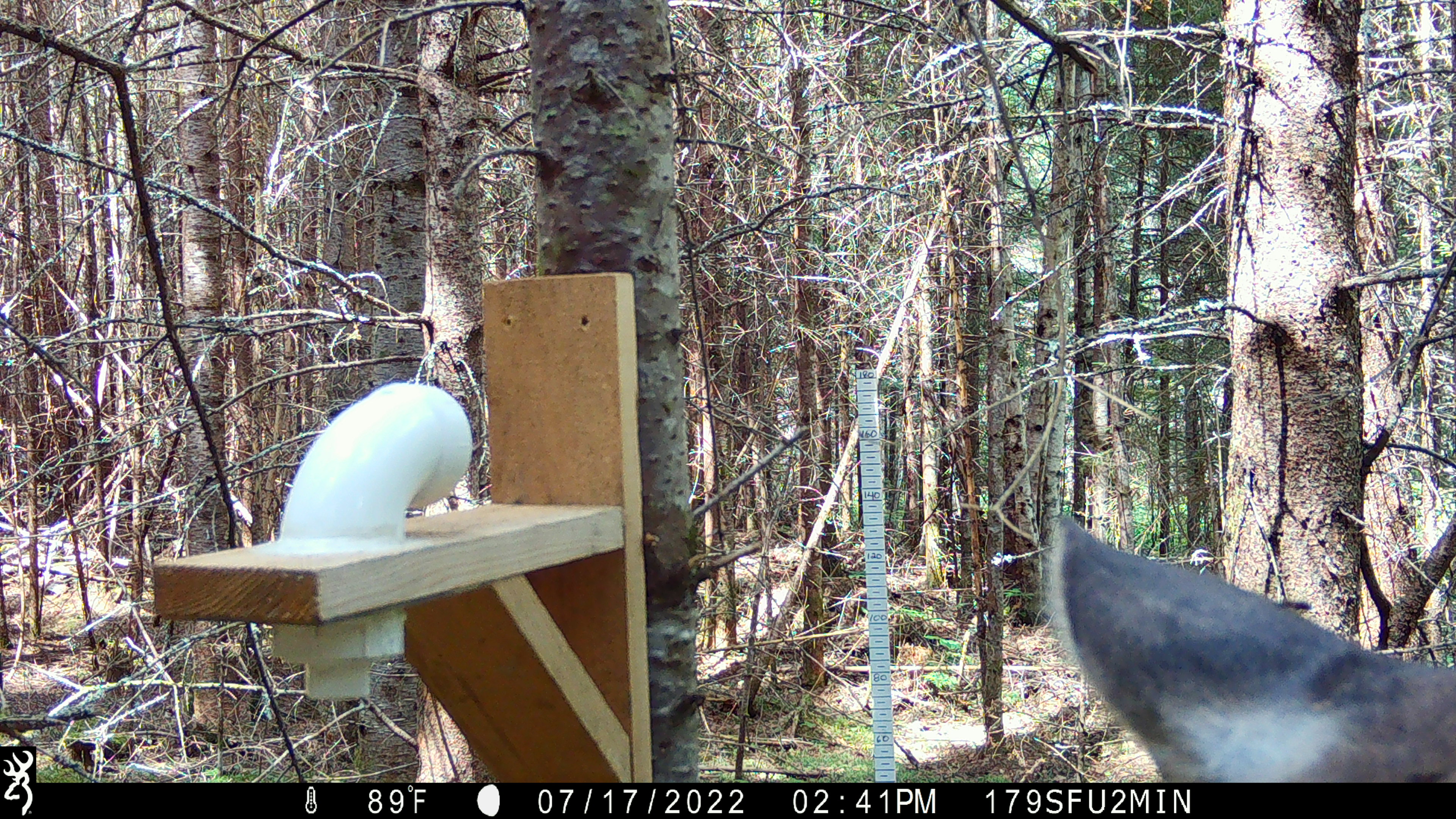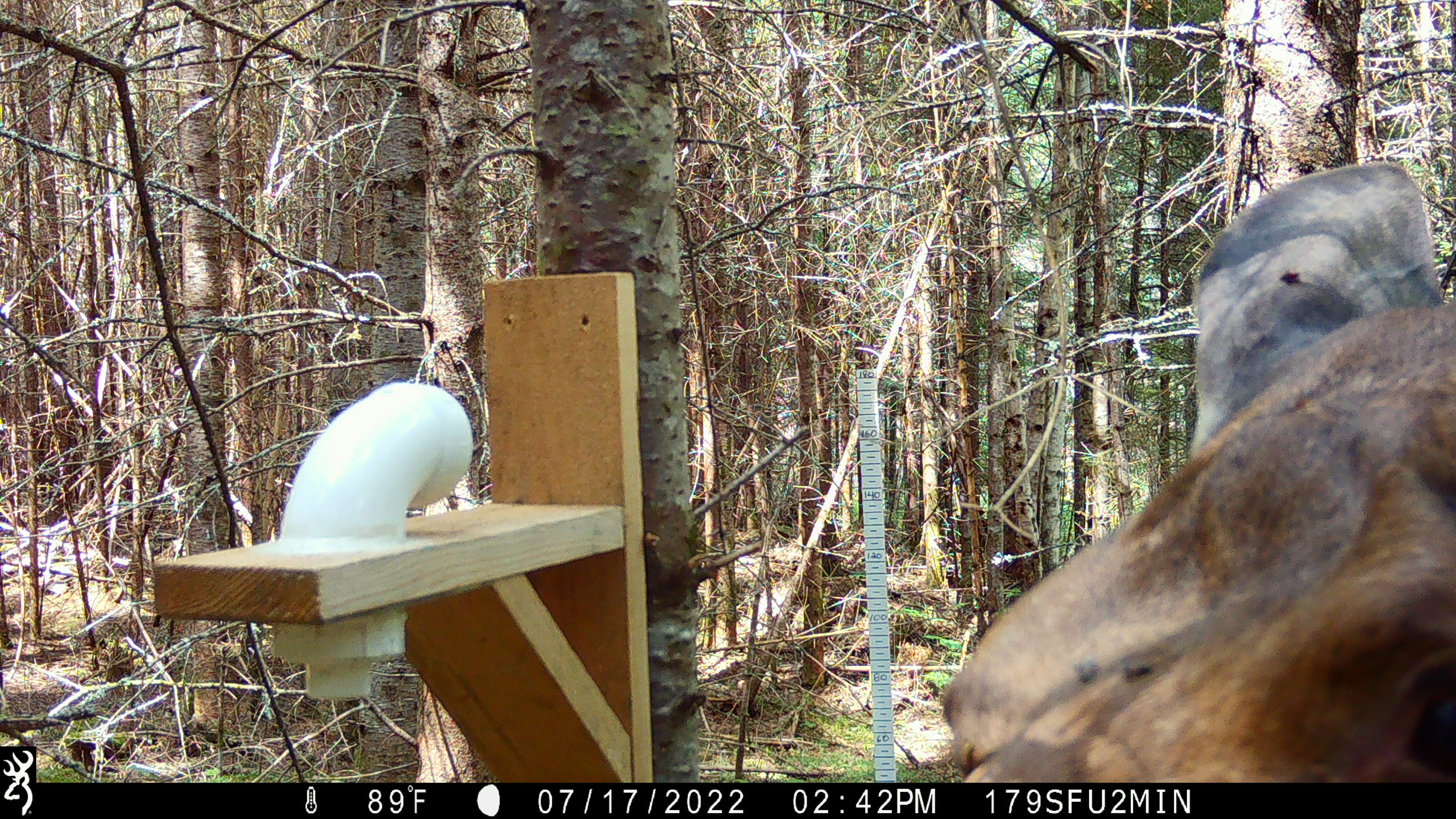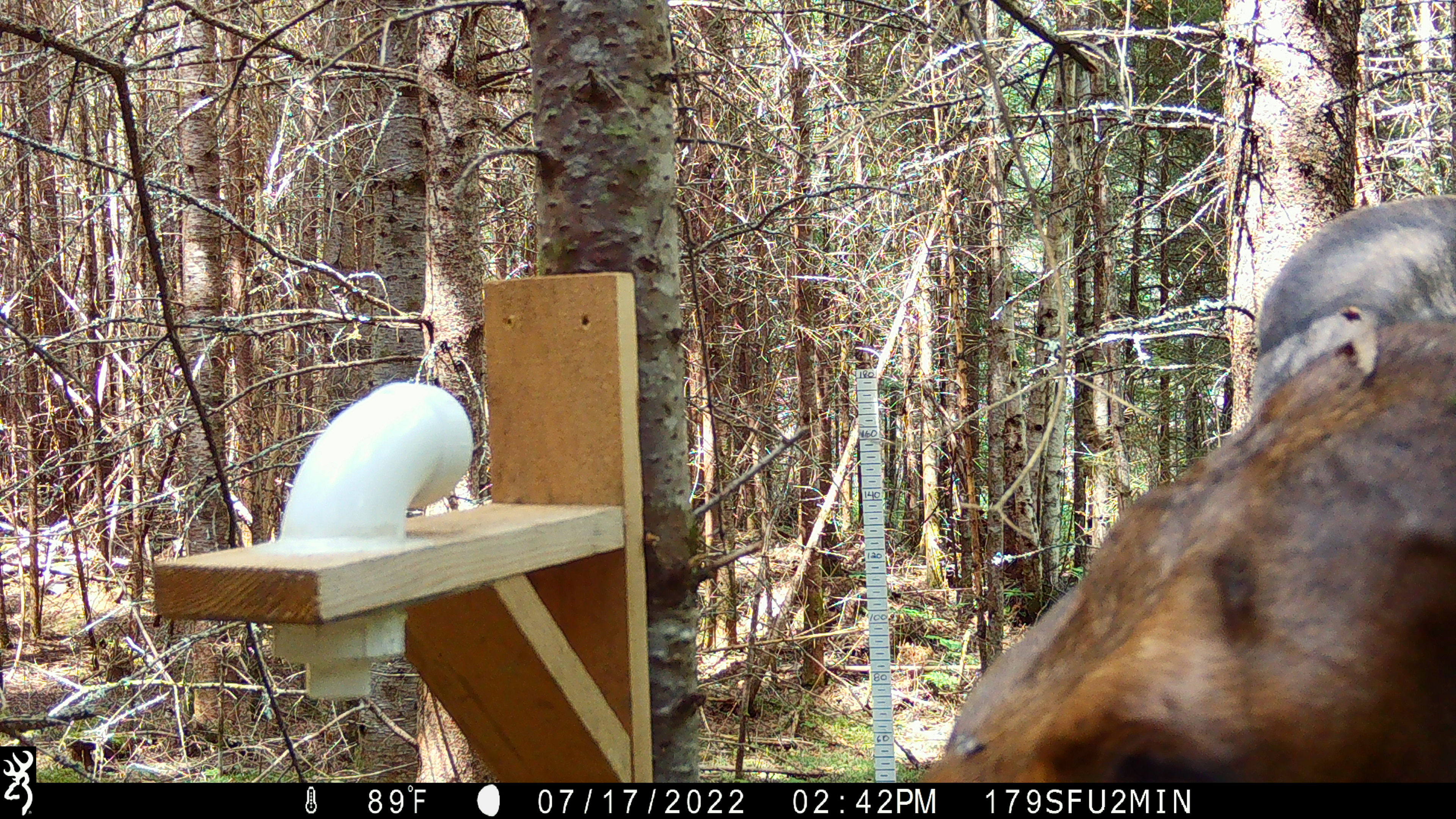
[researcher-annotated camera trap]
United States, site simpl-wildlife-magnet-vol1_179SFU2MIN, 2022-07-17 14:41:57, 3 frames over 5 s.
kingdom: Animalia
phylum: Chordata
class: Mammalia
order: Artiodactyla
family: Cervidae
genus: Alces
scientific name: Alces alces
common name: moose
Moose (Alces alces).